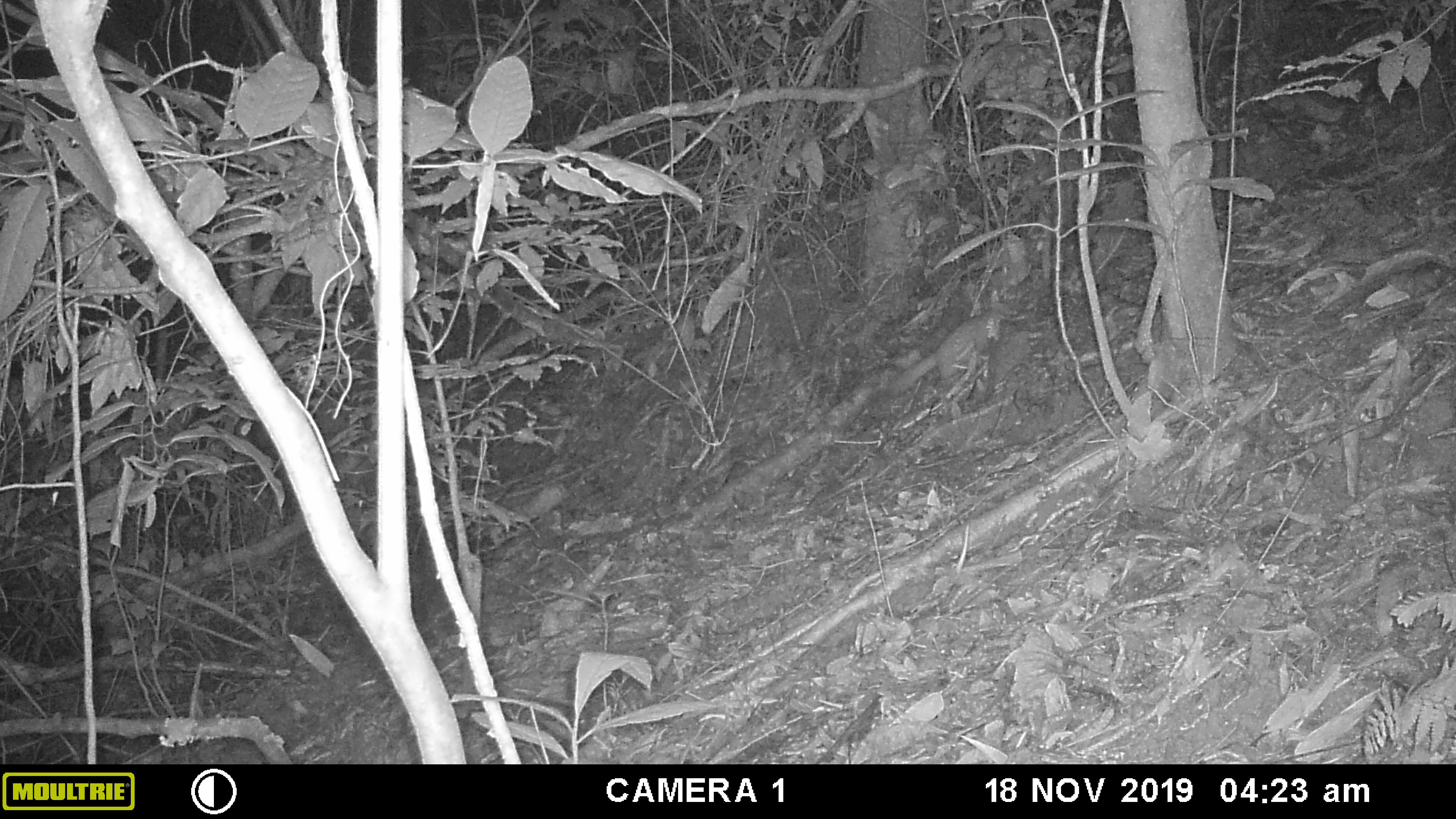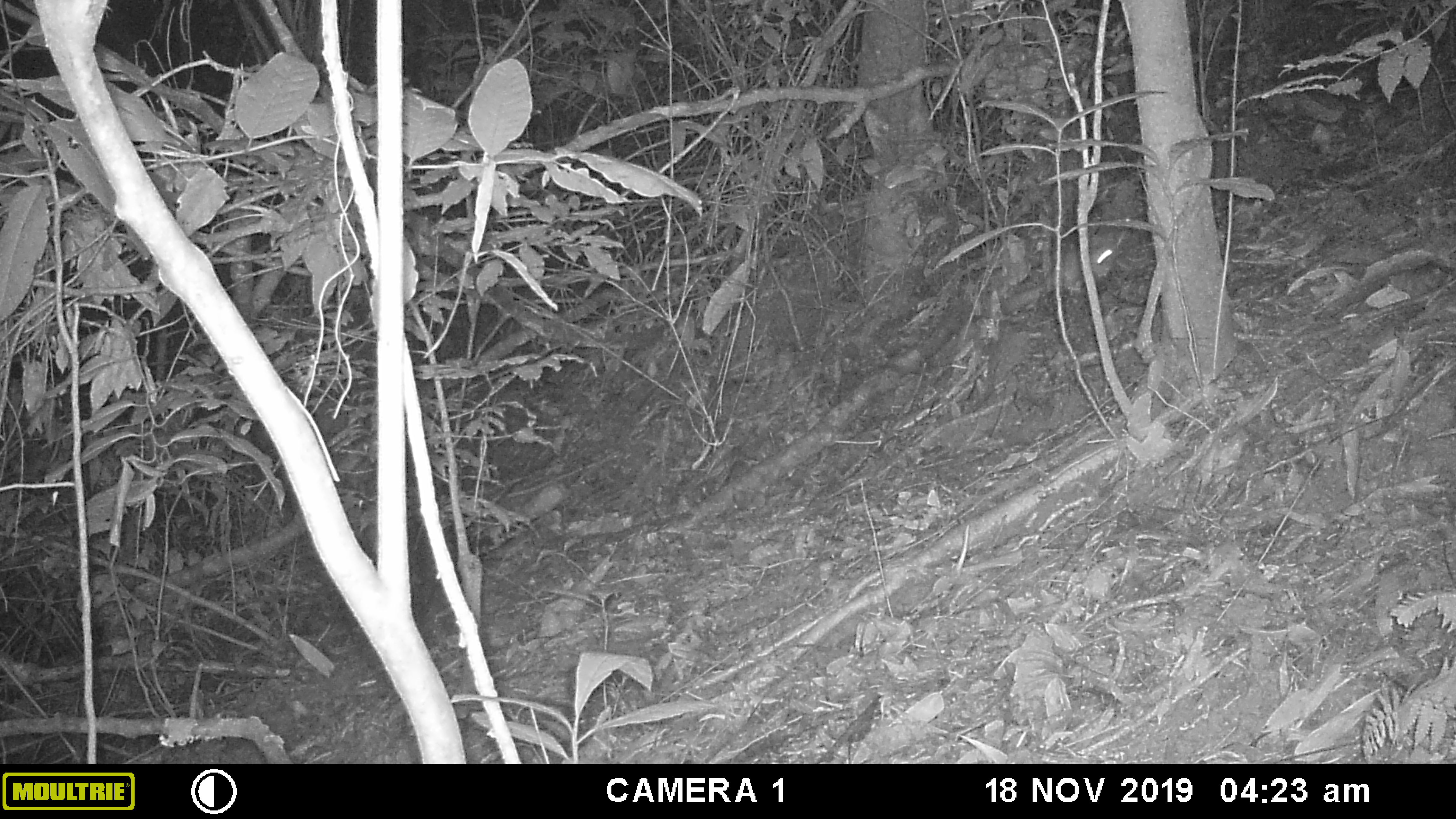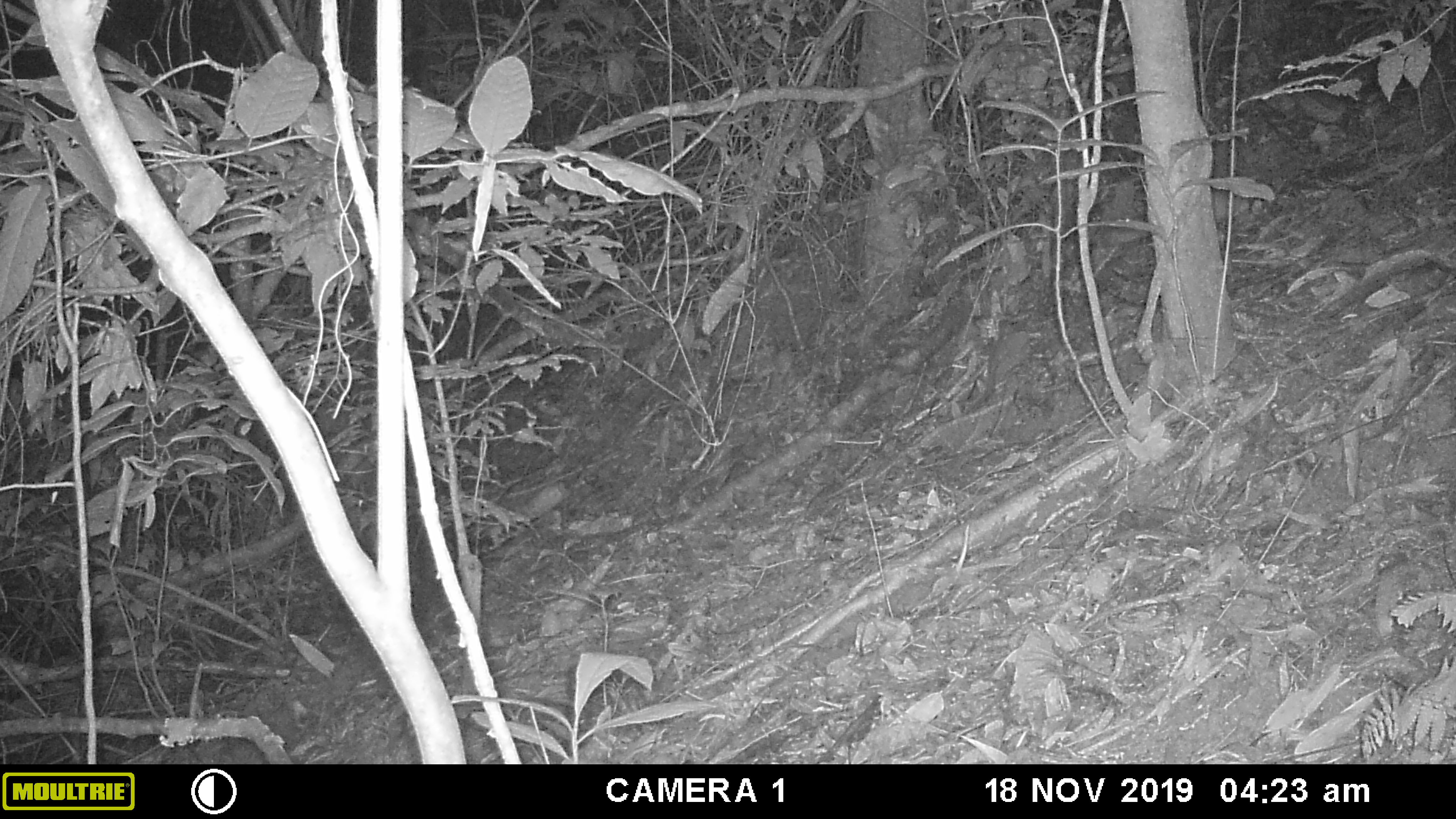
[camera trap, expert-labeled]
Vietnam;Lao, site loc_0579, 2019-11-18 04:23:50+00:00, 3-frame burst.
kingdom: Animalia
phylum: Chordata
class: Mammalia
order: Carnivora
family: Mustelidae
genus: Melogale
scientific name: Melogale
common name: ferret badger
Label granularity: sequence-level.